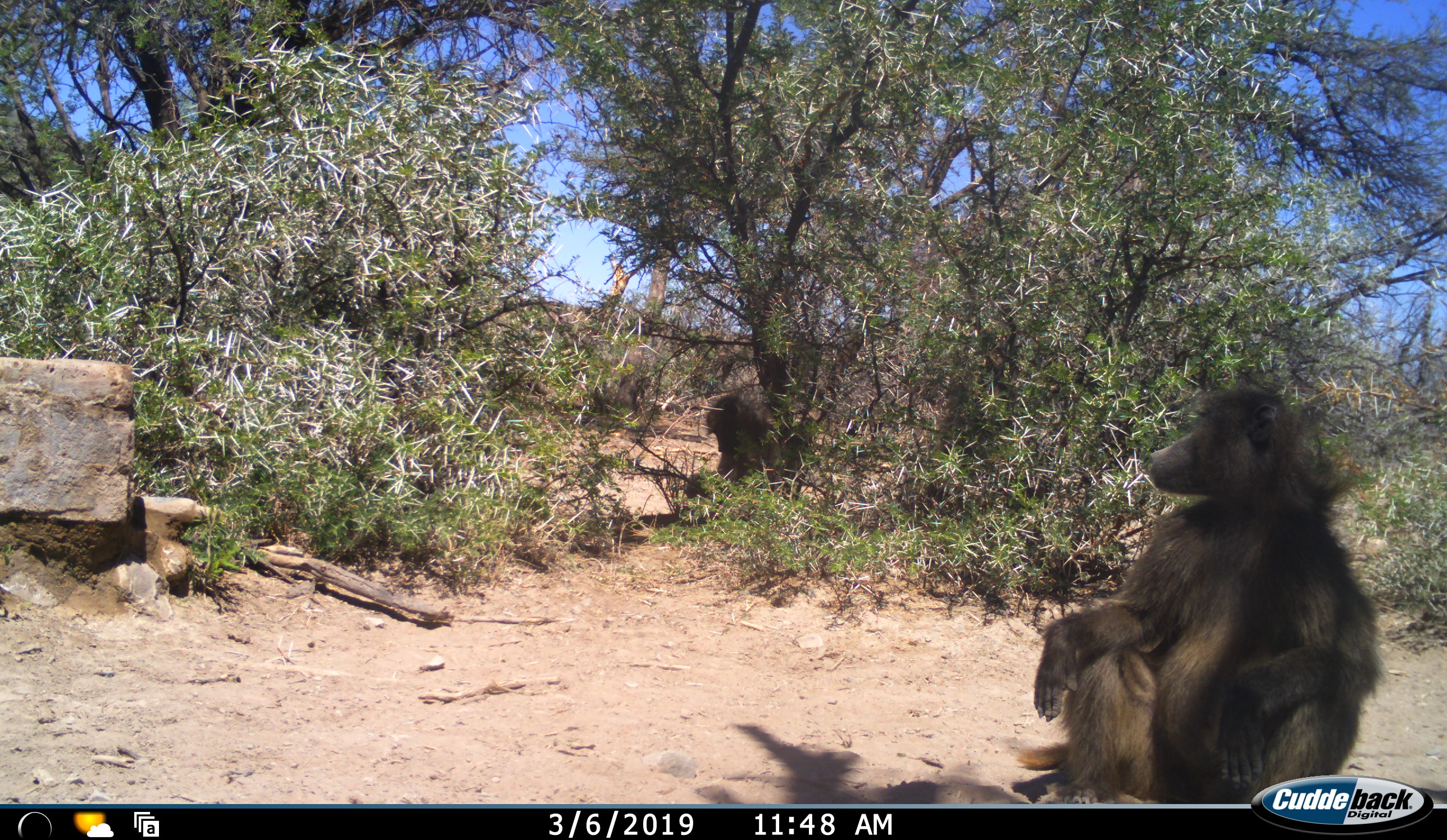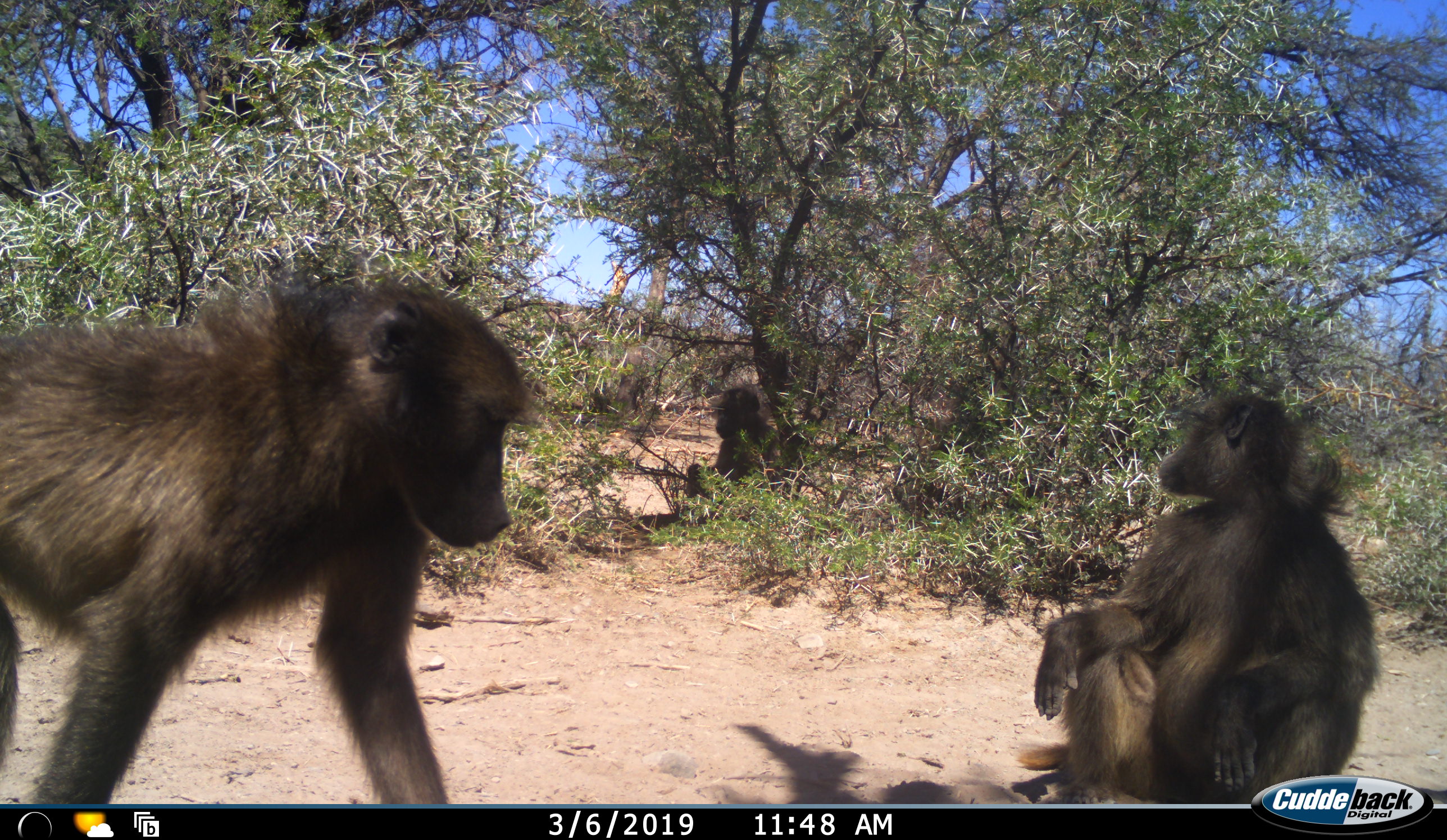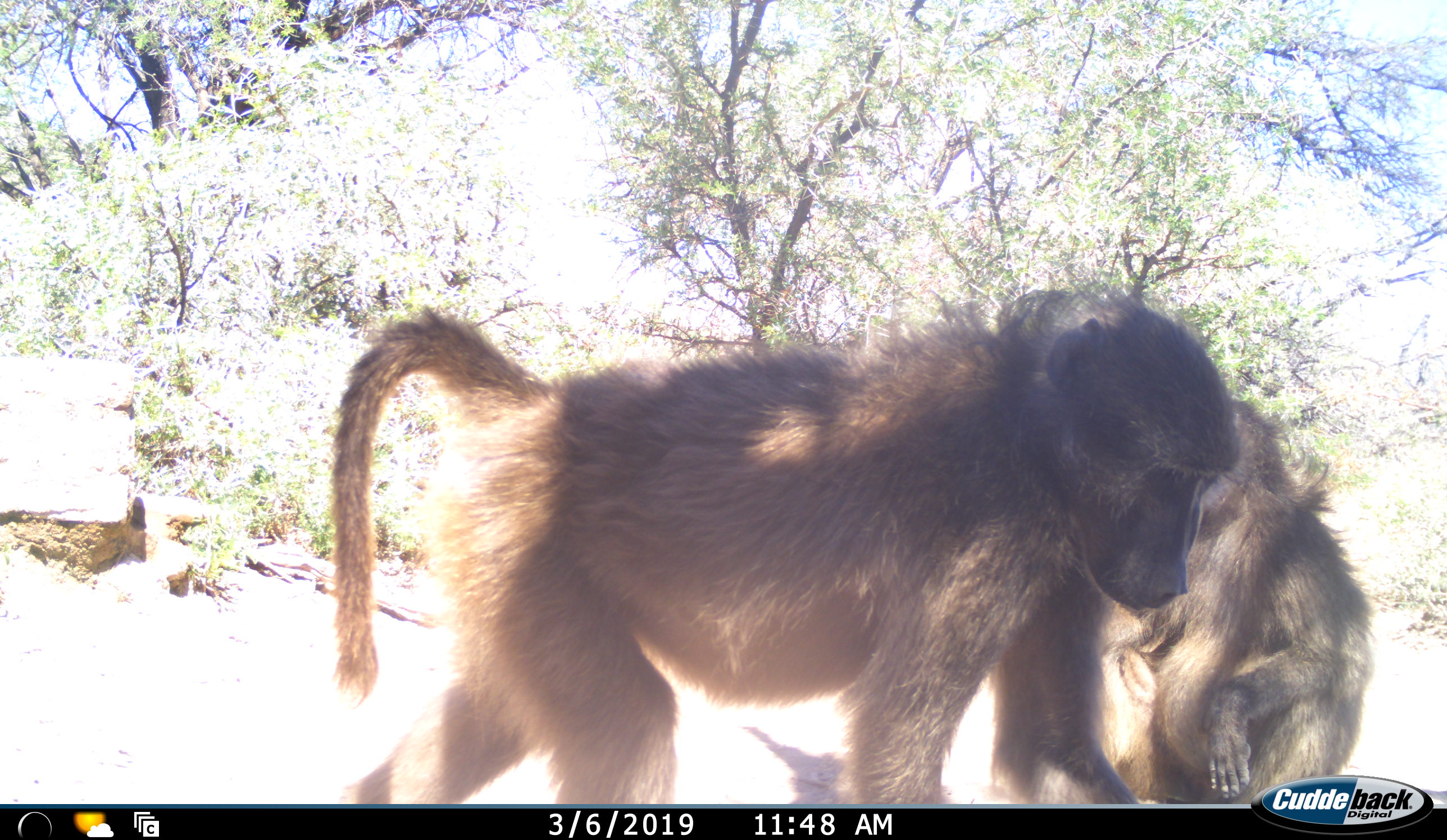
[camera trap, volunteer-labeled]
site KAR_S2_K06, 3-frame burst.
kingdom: Animalia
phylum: Chordata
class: Mammalia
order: Primates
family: Cercopithecidae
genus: Papio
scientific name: Papio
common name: baboon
Baboon (Papio), count 3. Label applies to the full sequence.